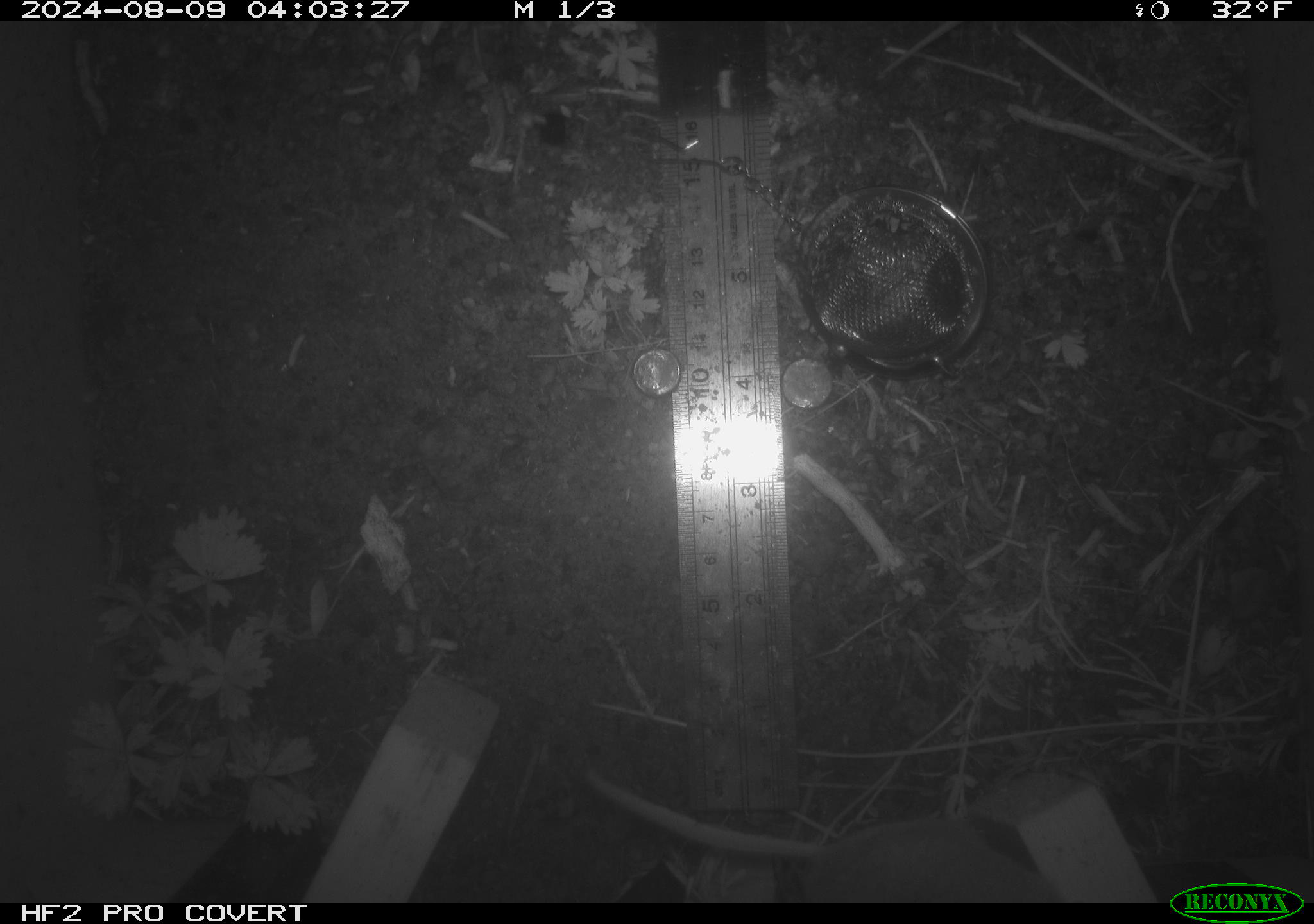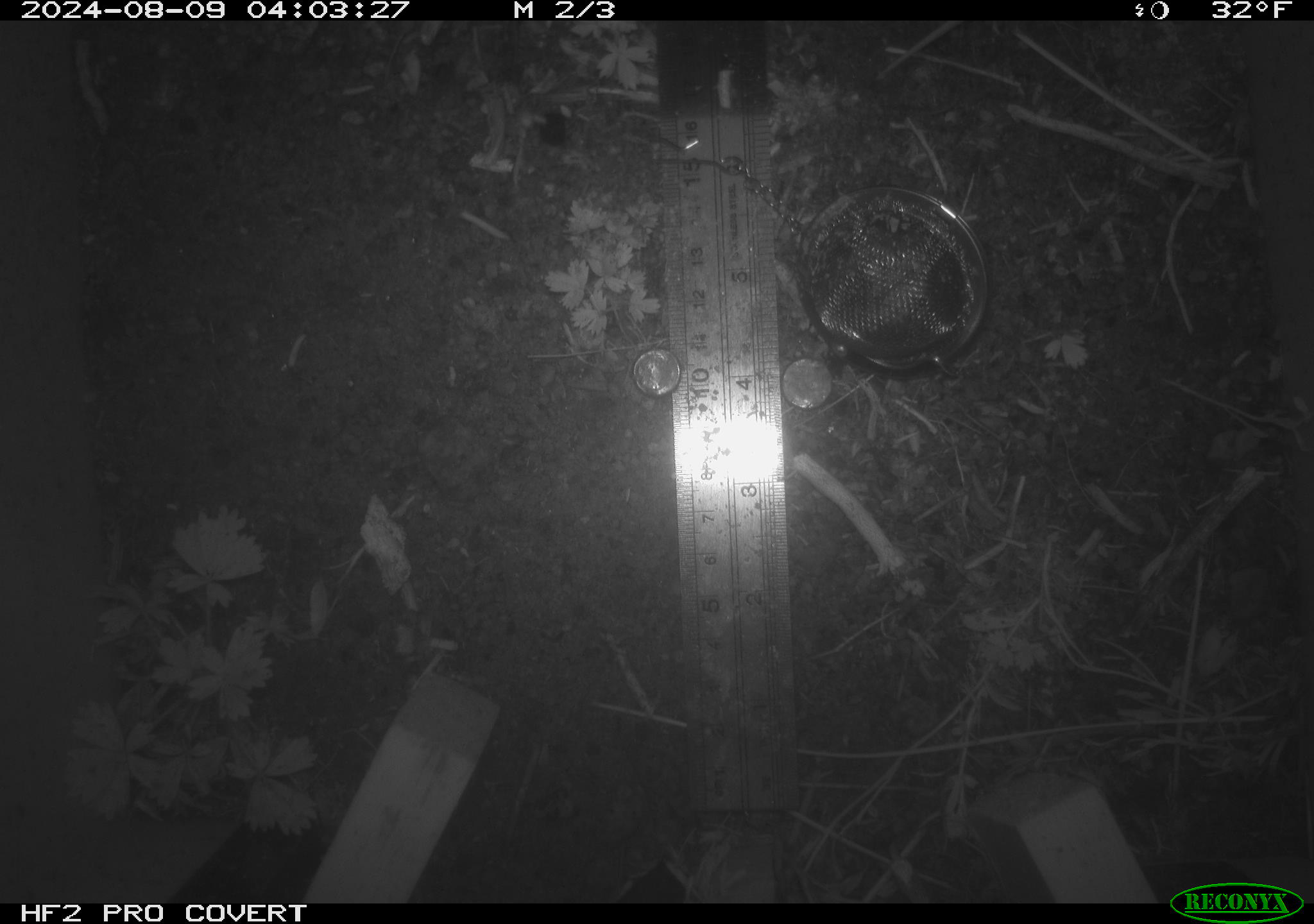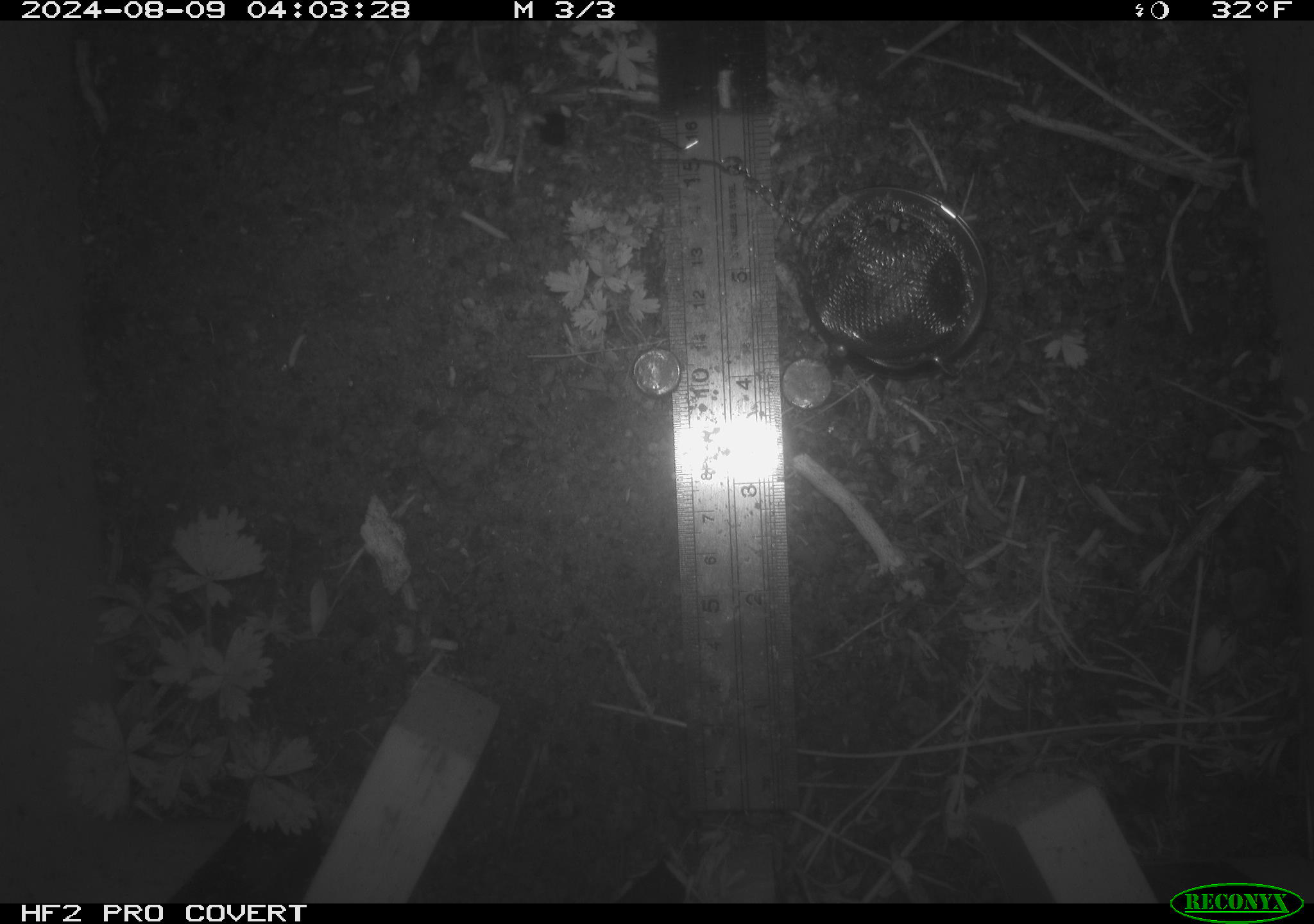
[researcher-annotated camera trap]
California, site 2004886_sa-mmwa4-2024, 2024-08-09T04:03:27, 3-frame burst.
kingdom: Animalia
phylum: Chordata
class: Mammalia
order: Rodentia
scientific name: Rodentia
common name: mouse species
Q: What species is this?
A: Mouse species (Rodentia).